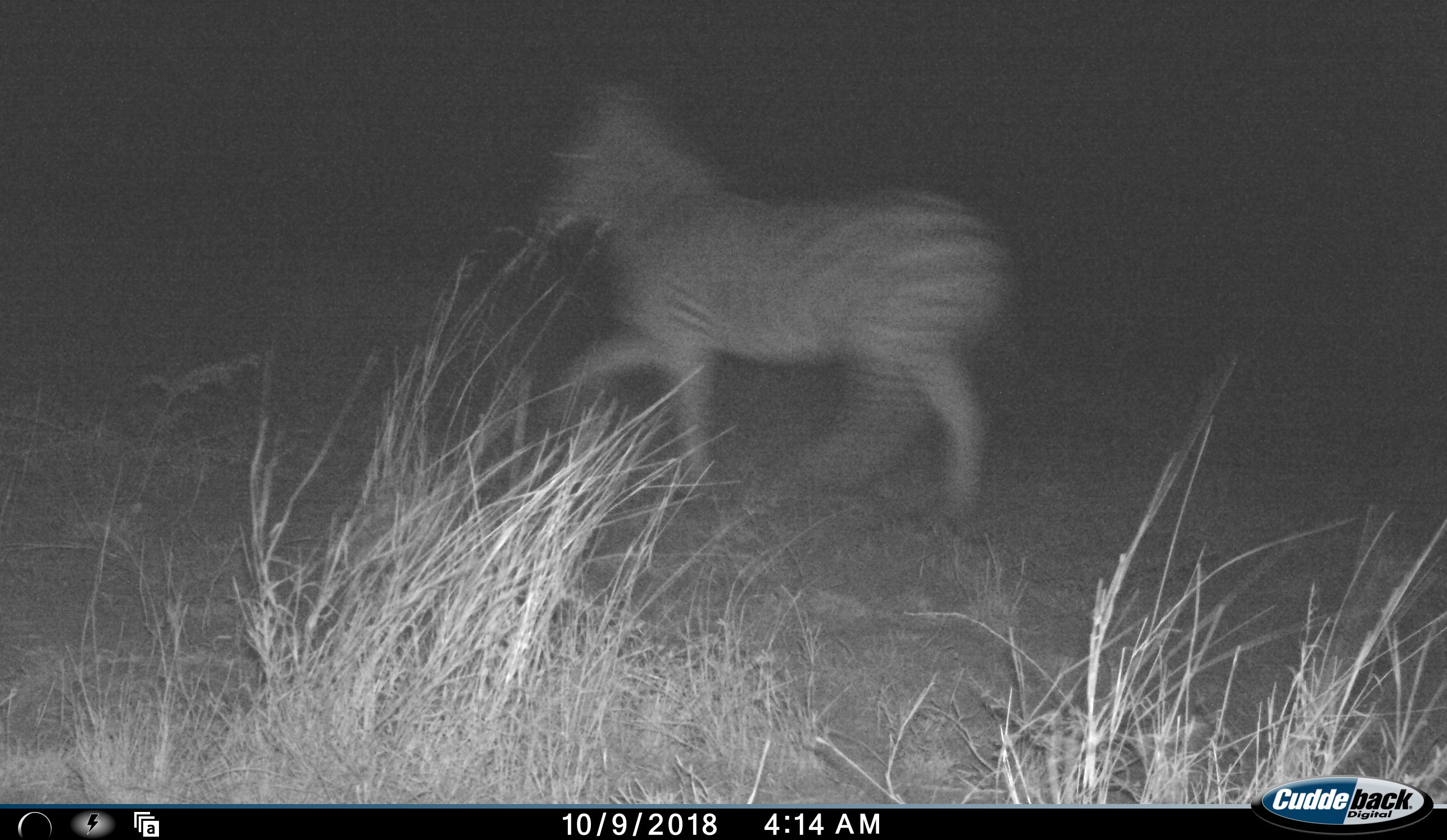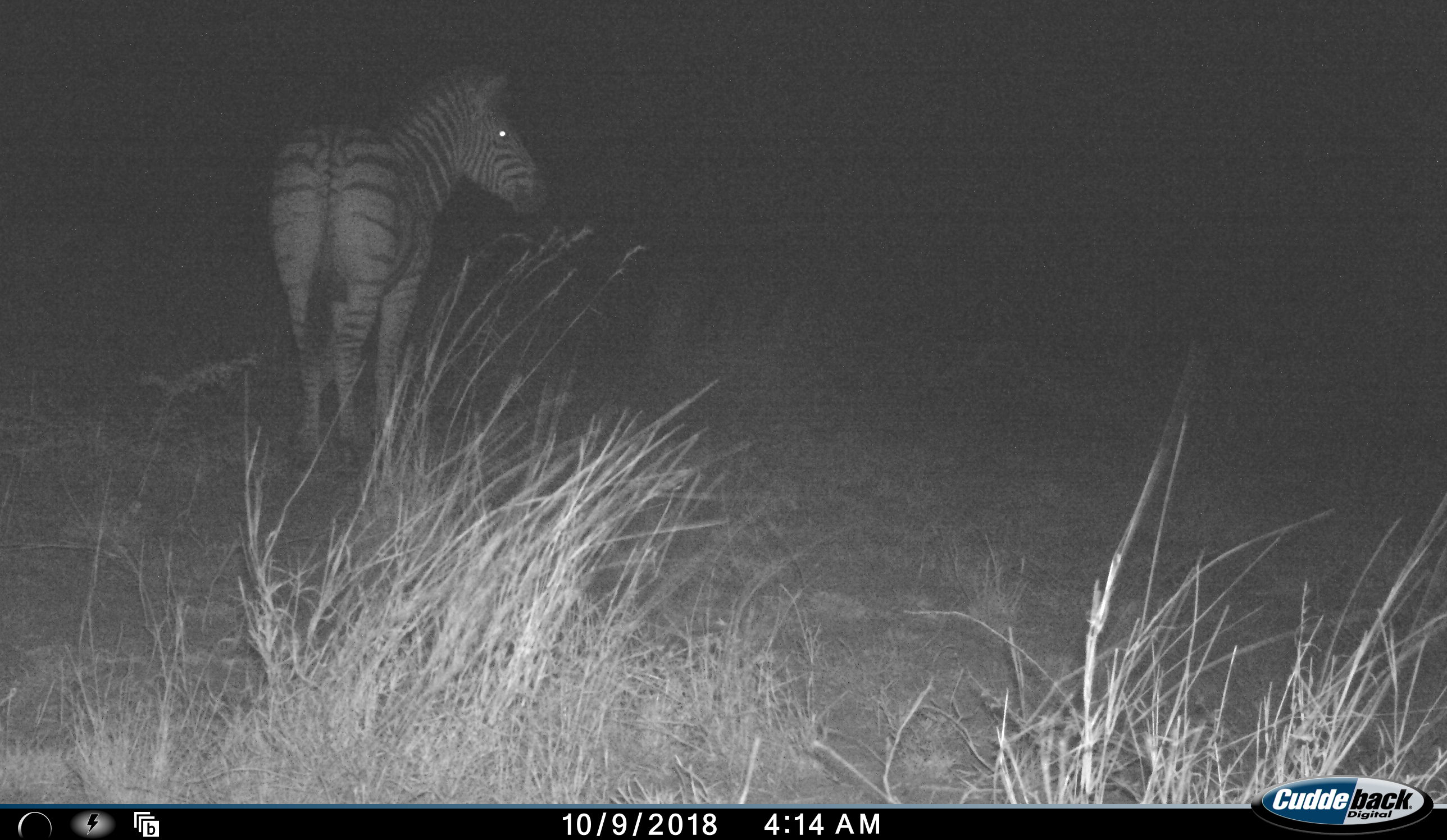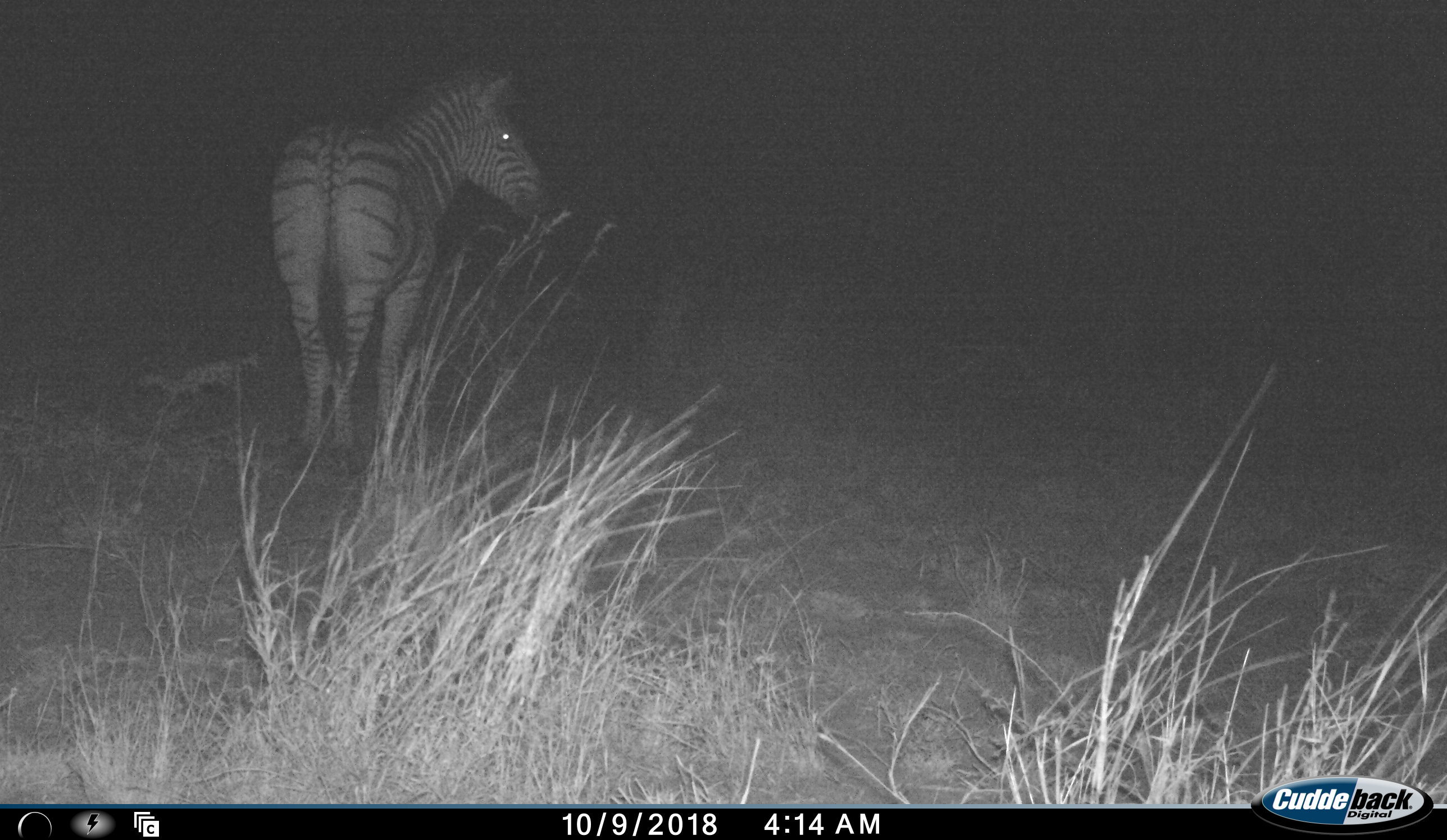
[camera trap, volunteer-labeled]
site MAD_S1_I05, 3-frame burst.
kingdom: Animalia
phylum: Chordata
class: Mammalia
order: Perissodactyla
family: Equidae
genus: Equus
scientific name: Equus quagga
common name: plains zebra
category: zebraplains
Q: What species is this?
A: Zebraplains (plains zebra) (Equus quagga).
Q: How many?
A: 1.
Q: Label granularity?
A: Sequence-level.